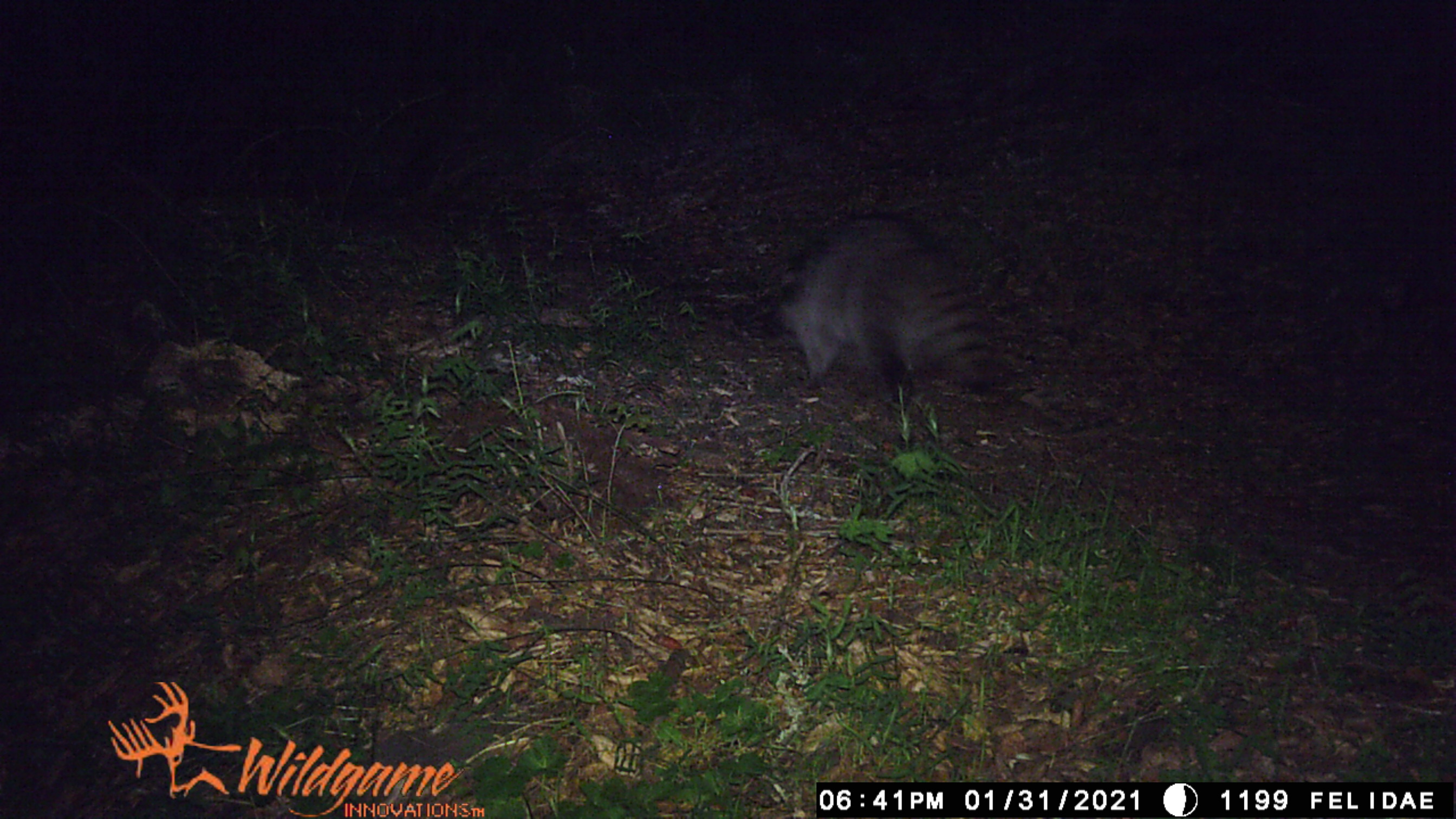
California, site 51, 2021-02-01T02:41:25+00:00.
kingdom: Animalia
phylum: Chordata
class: Mammalia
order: Carnivora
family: Procyonidae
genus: Procyon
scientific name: Procyon lotor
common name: raccoon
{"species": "raccoon (Procyon lotor)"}